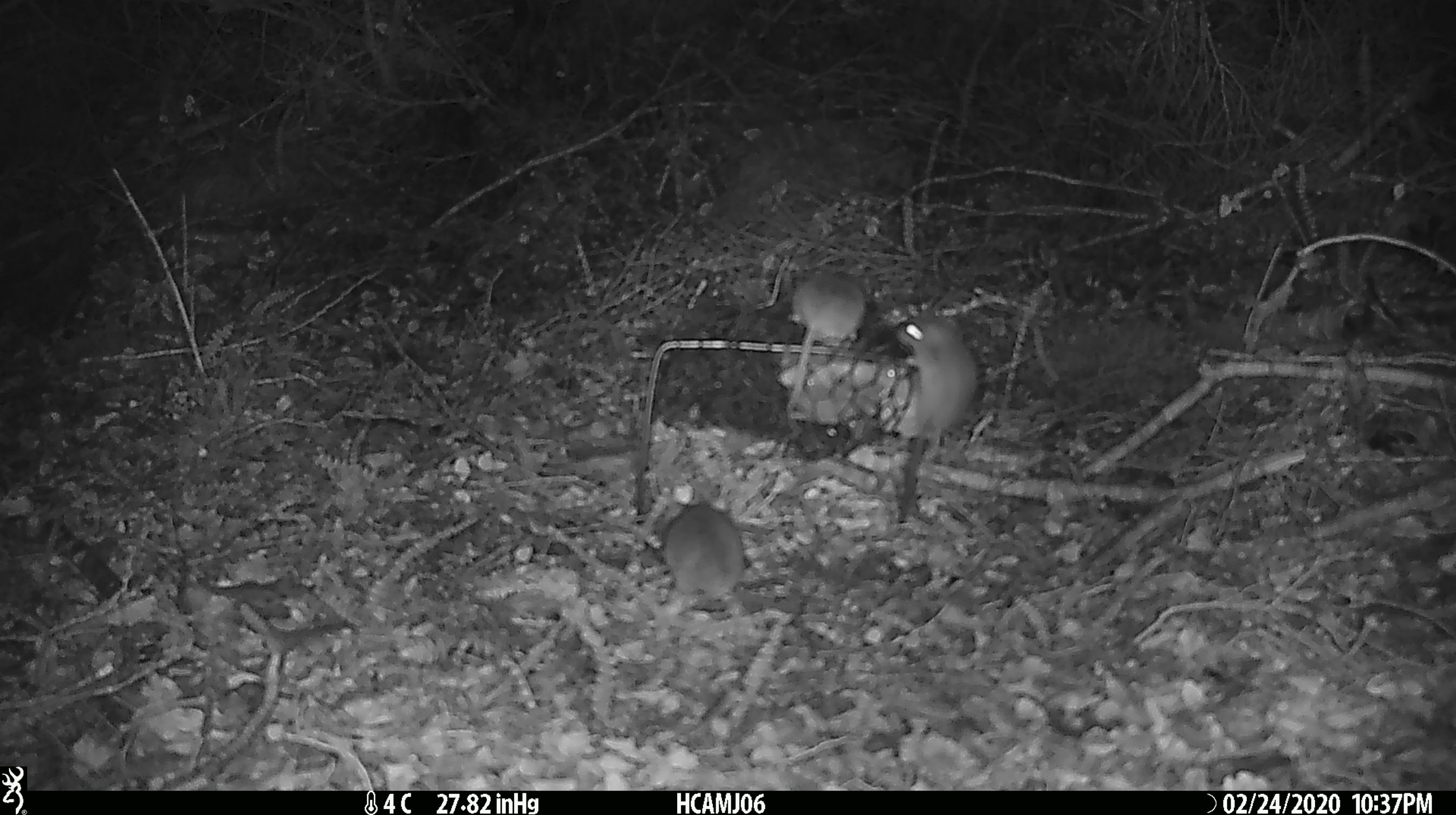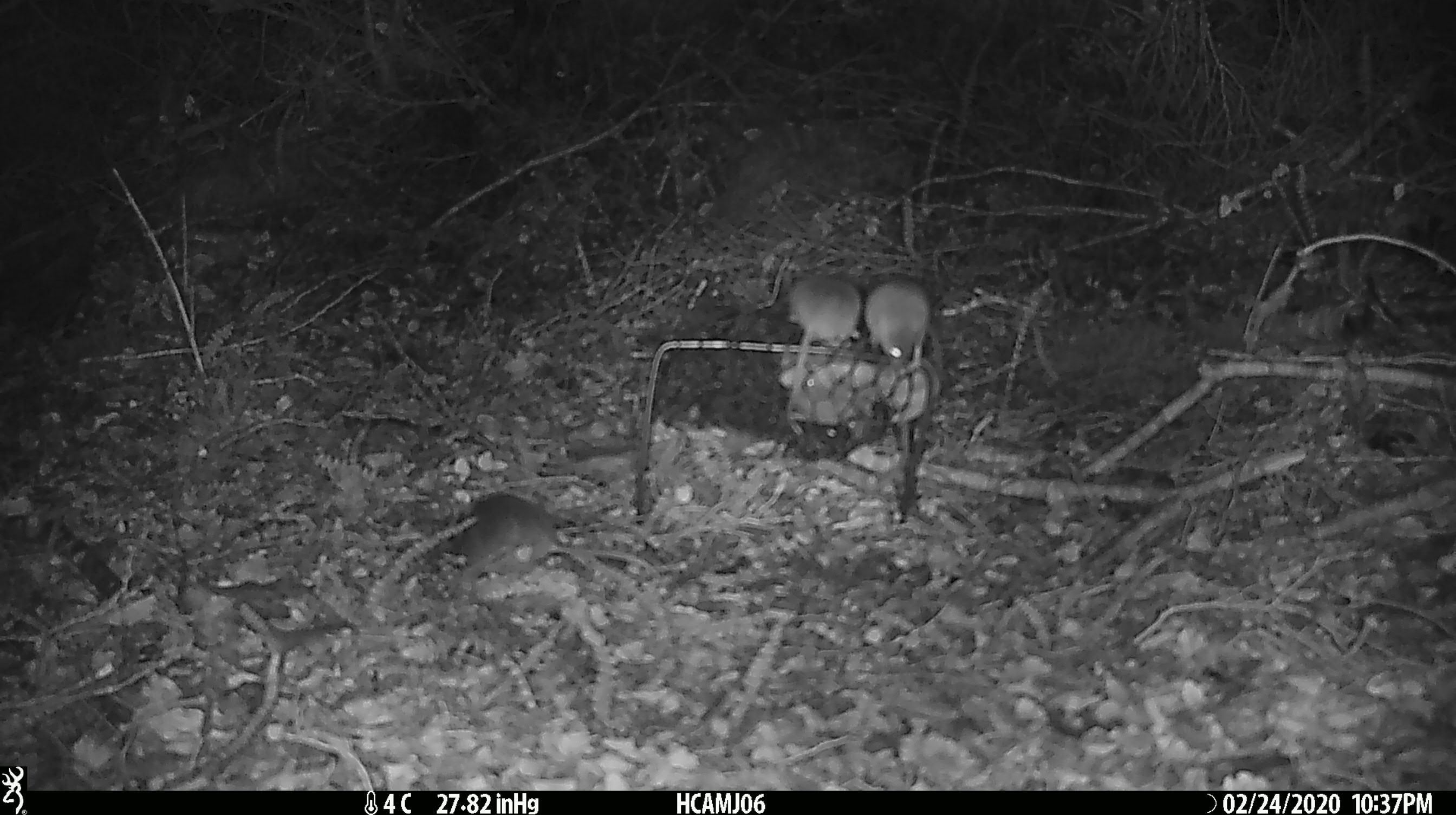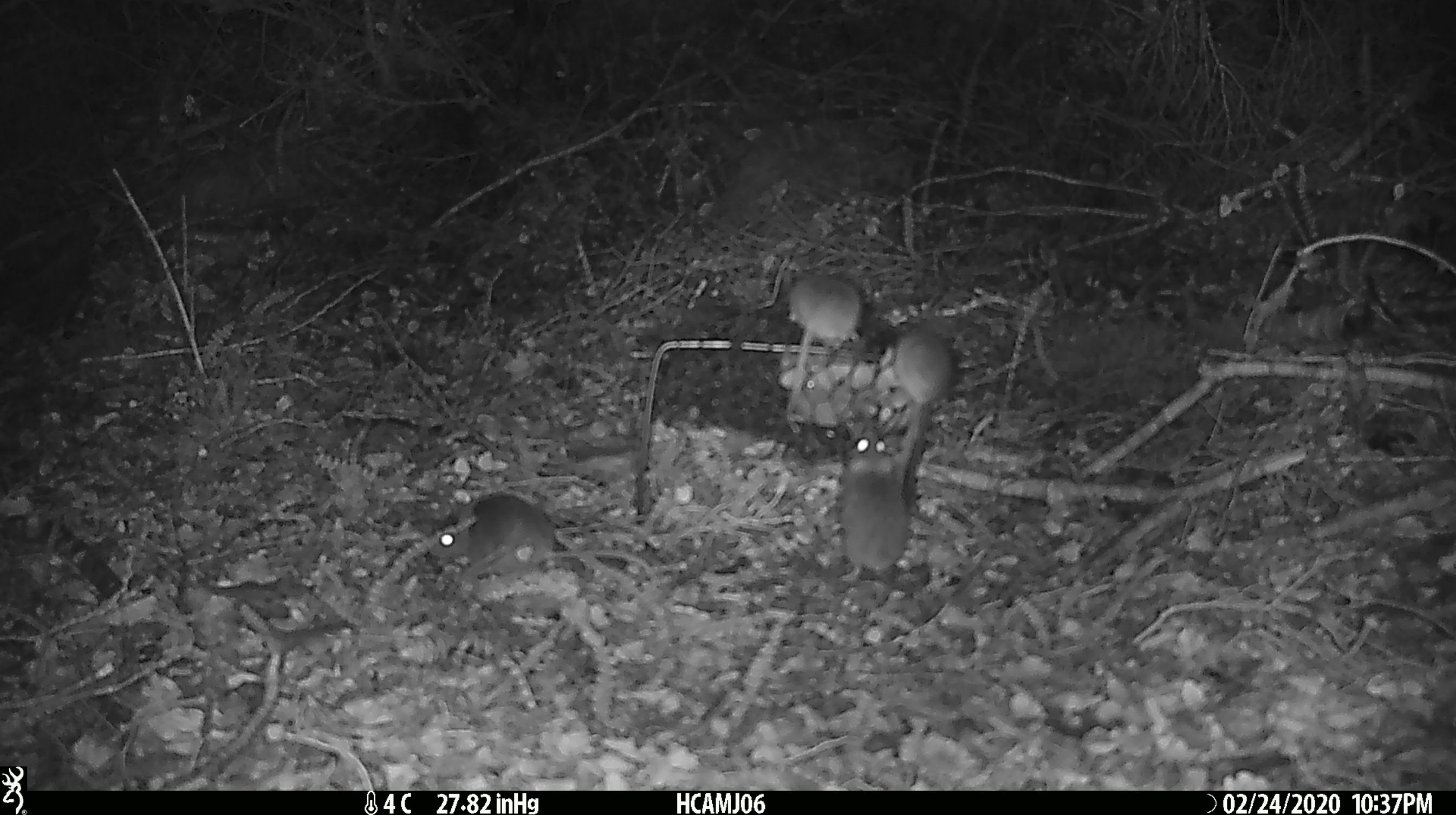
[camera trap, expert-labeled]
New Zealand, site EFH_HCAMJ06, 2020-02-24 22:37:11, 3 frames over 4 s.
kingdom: Animalia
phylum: Chordata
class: Mammalia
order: Rodentia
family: Muridae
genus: Mus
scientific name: Mus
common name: mouse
Mouse (Mus).